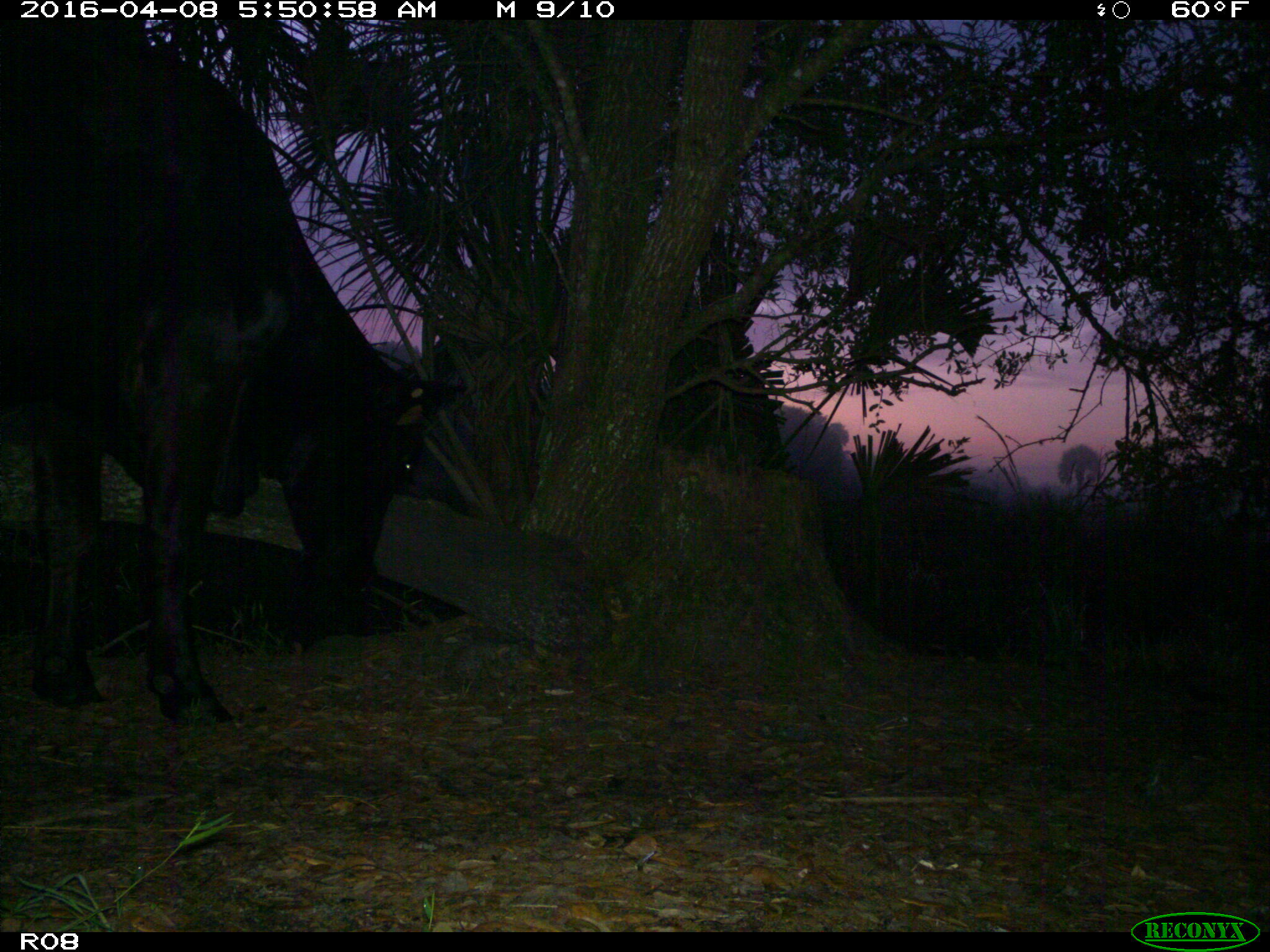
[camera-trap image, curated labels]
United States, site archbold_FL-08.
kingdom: Animalia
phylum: Chordata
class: Mammalia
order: Artiodactyla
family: Bovidae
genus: Bos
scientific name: Bos taurus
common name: domestic cow